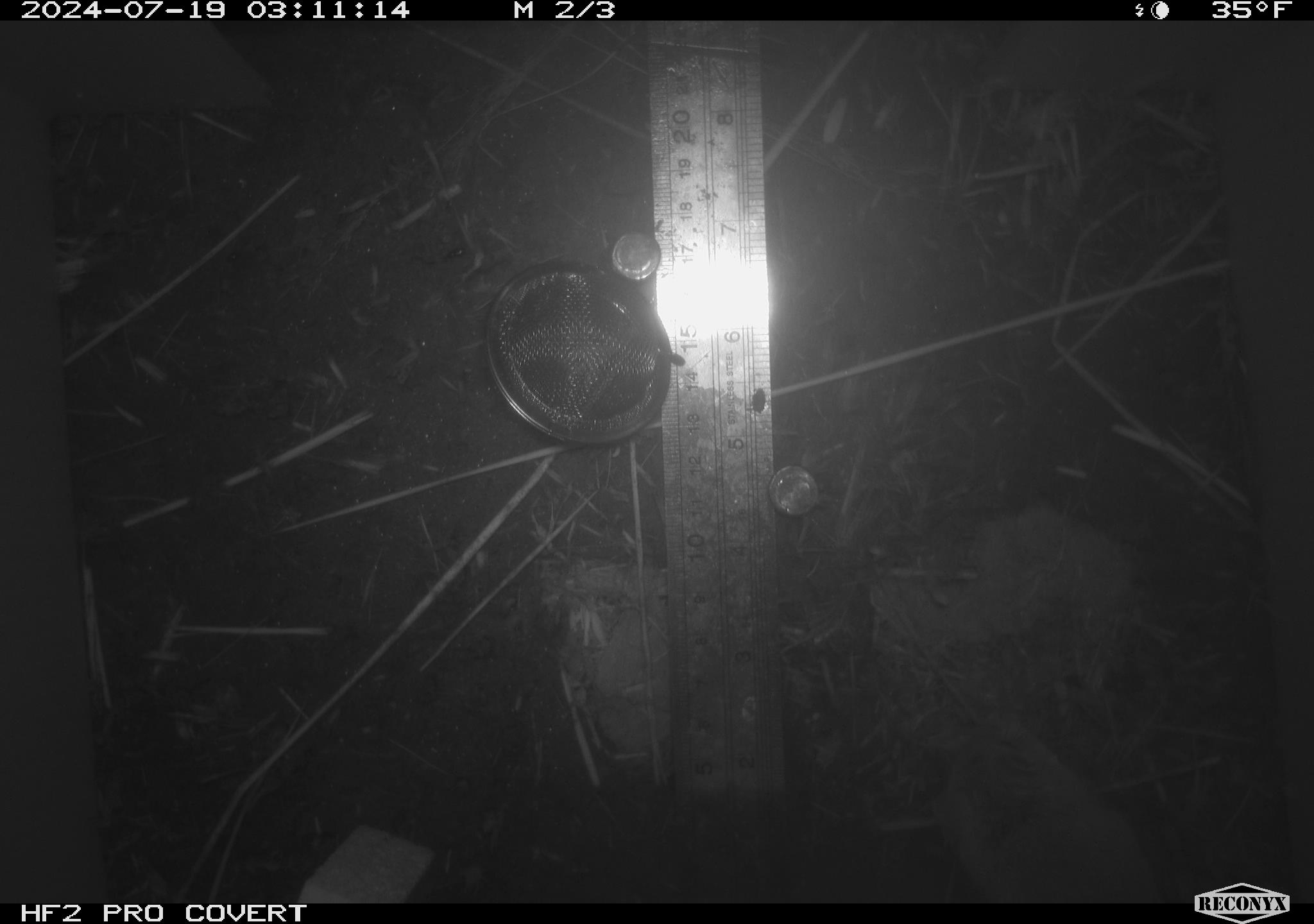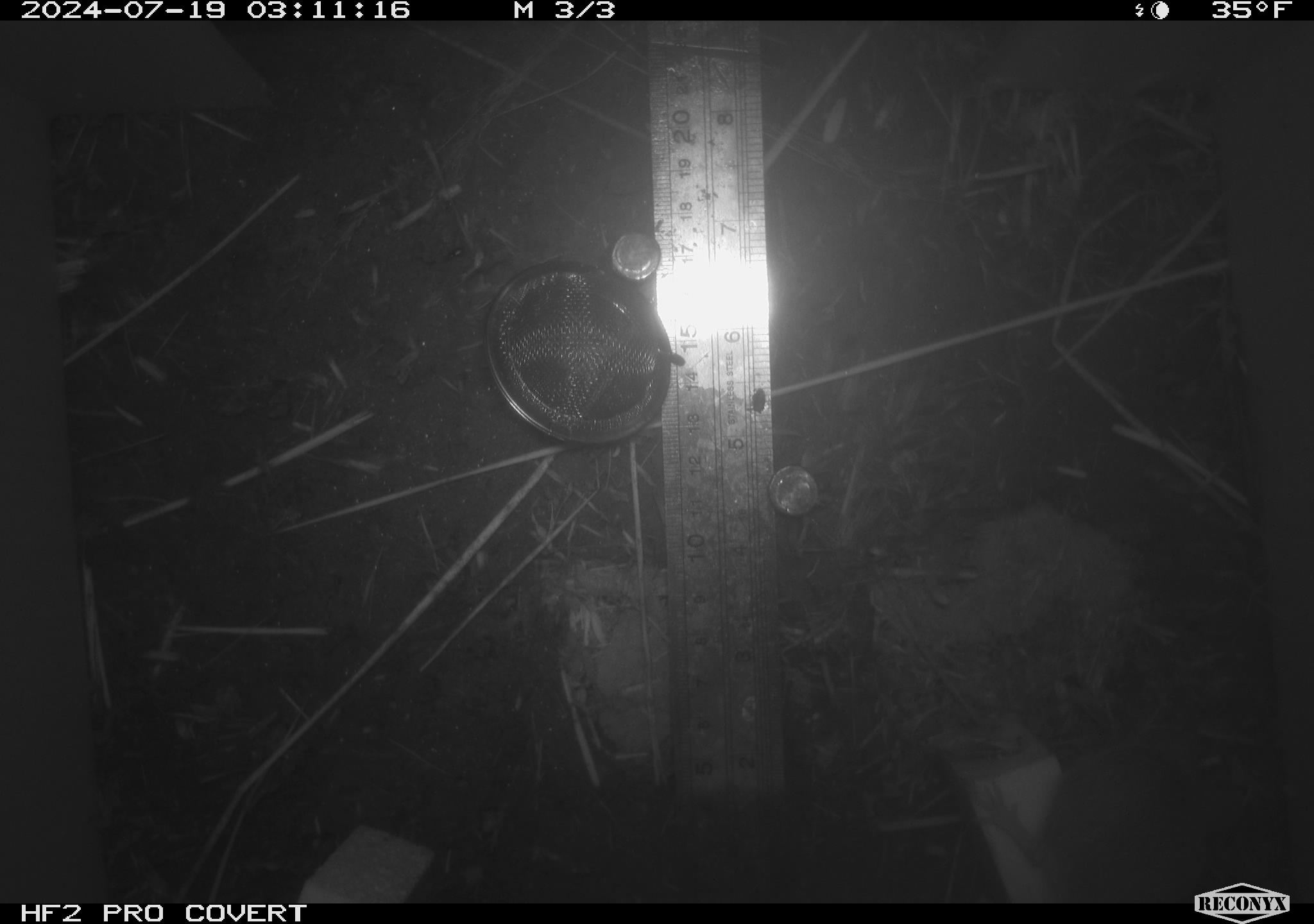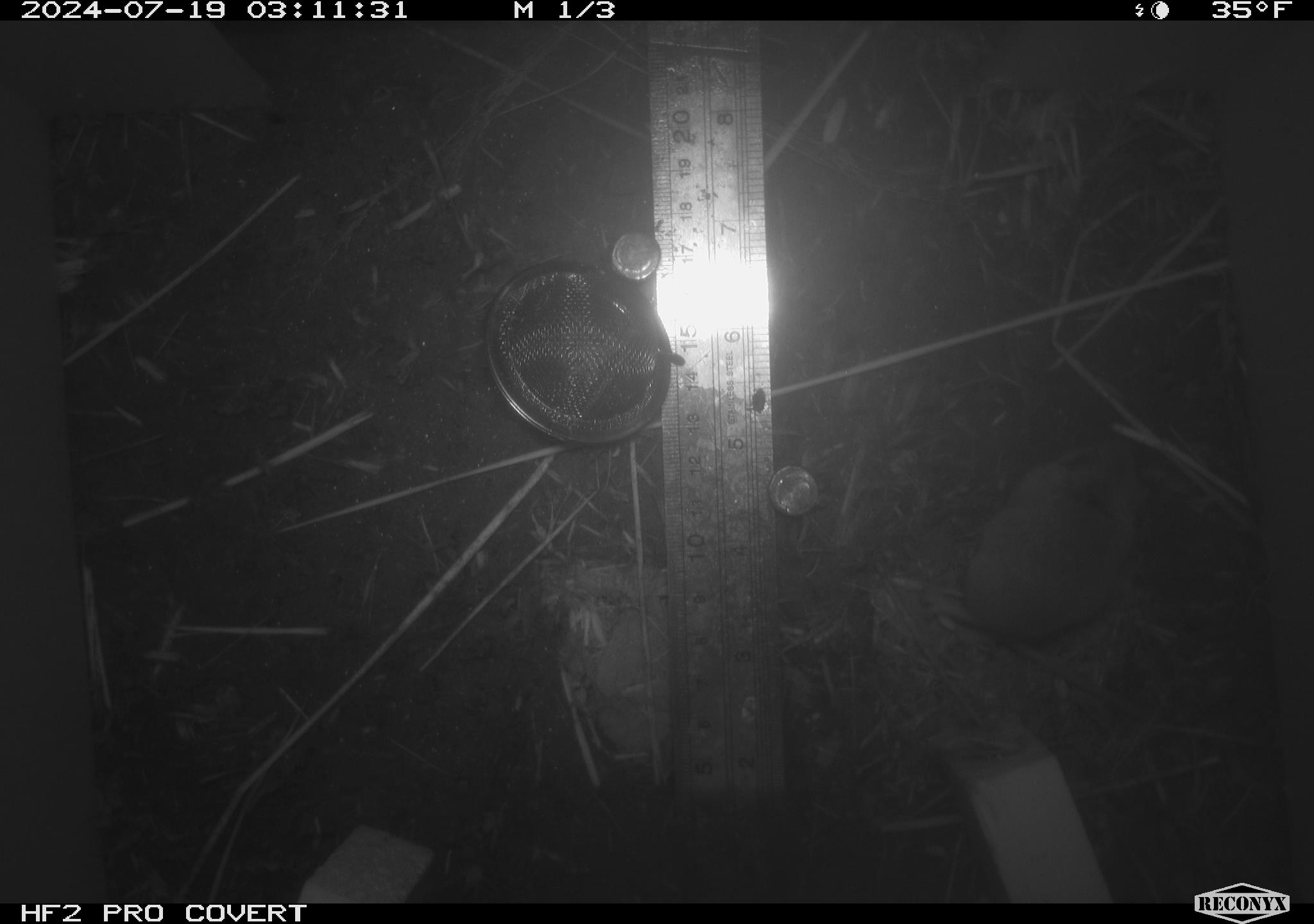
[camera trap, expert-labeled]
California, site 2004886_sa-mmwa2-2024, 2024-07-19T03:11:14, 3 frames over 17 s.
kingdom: Animalia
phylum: Chordata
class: Mammalia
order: Rodentia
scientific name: Rodentia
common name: mouse species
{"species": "mouse species (Rodentia)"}